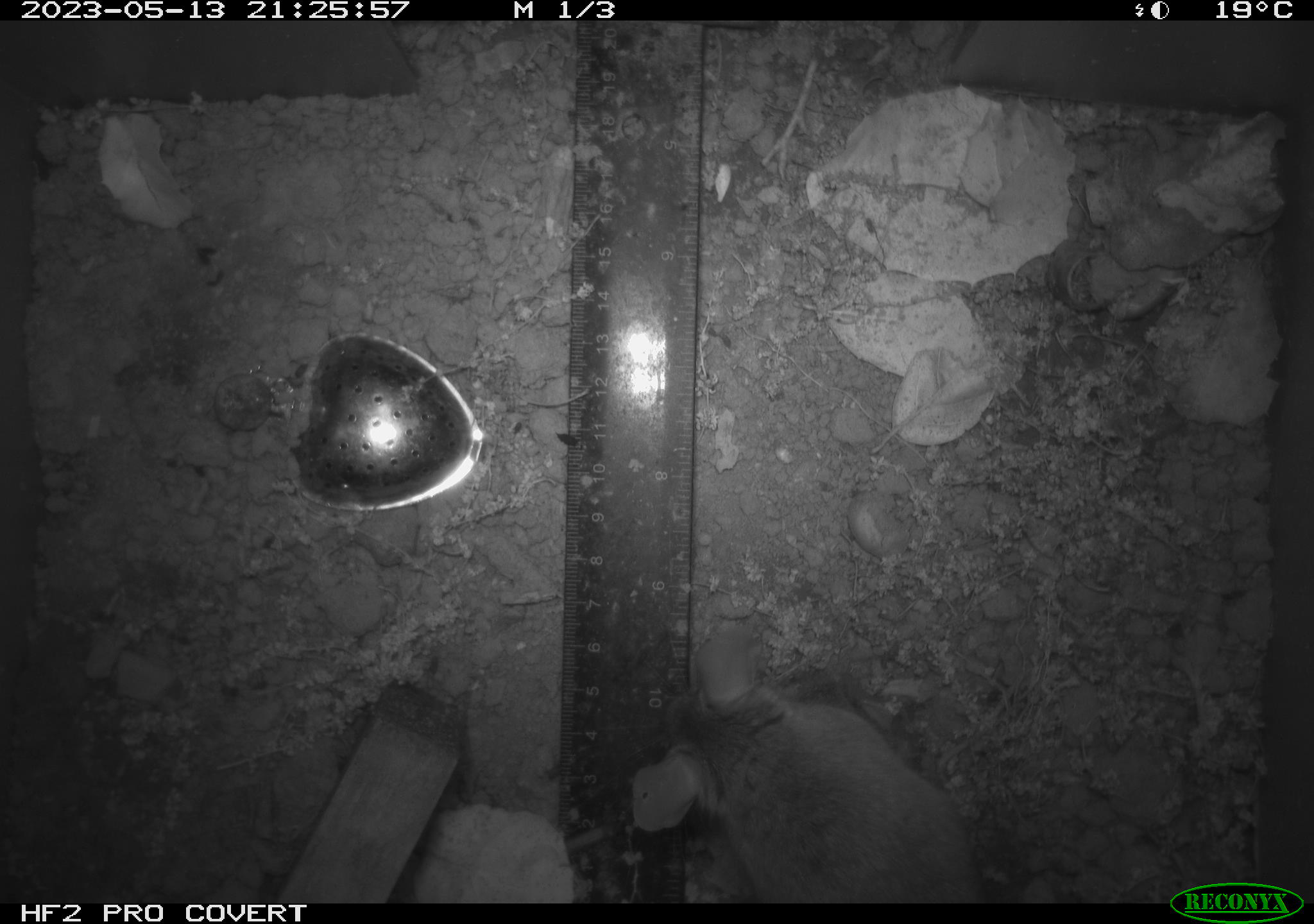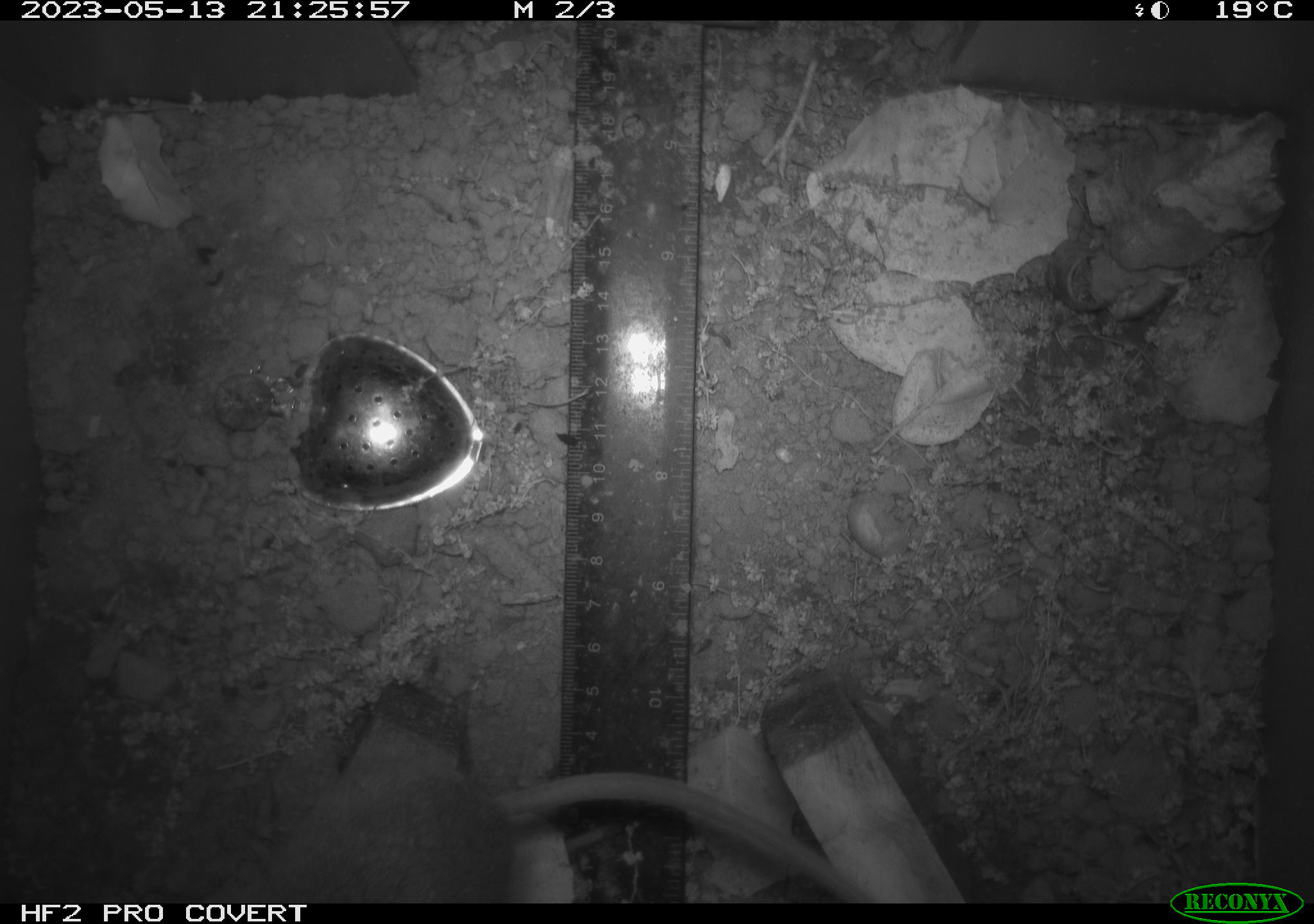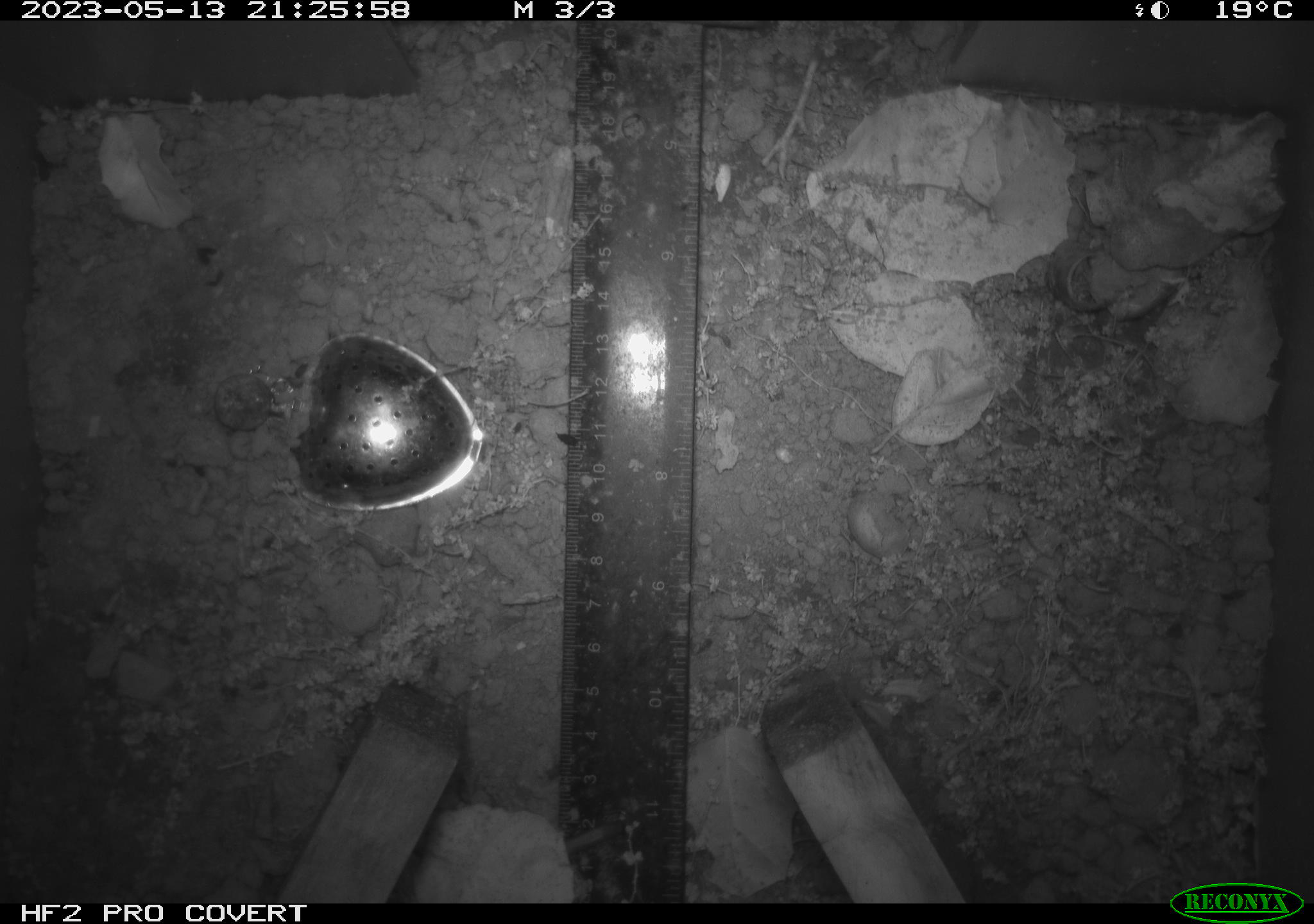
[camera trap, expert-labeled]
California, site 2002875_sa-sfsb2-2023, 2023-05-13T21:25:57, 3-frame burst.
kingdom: Animalia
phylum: Chordata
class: Mammalia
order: Rodentia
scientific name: Rodentia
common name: mouse species